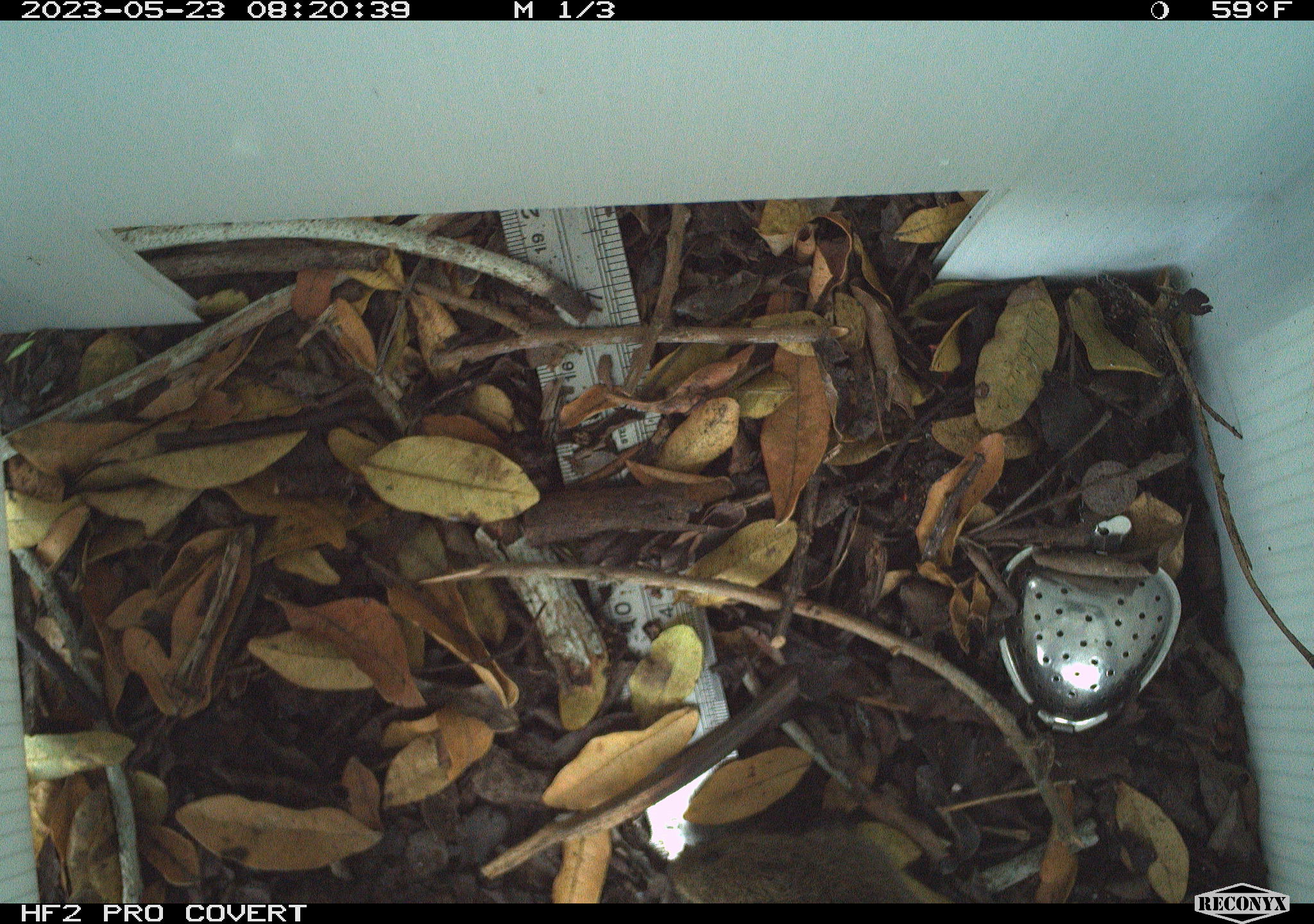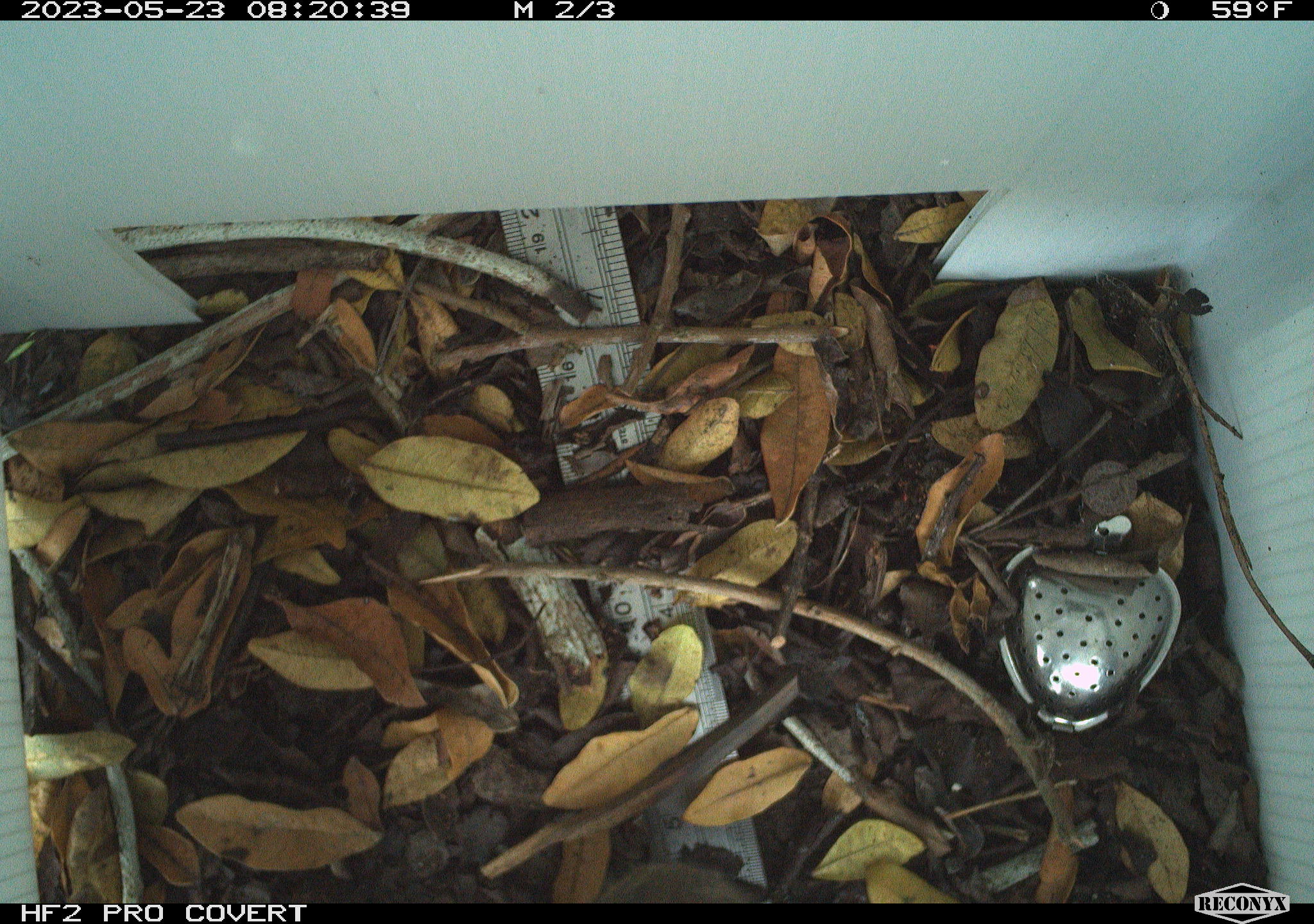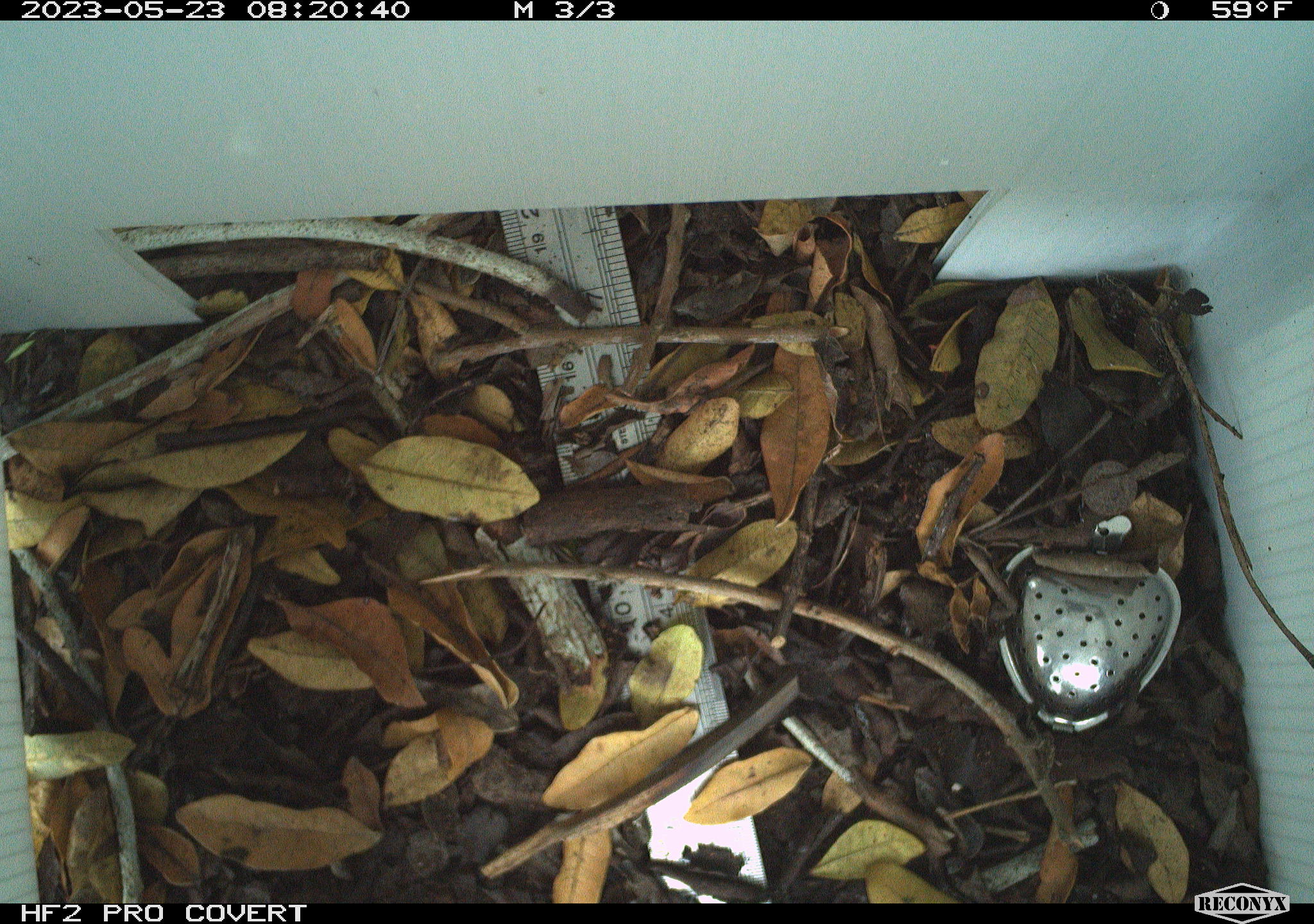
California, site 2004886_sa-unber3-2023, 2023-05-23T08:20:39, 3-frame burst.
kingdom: Animalia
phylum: Chordata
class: Mammalia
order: Rodentia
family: Cricetidae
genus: Microtus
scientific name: Microtus californicus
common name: california vole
California vole (Microtus californicus).